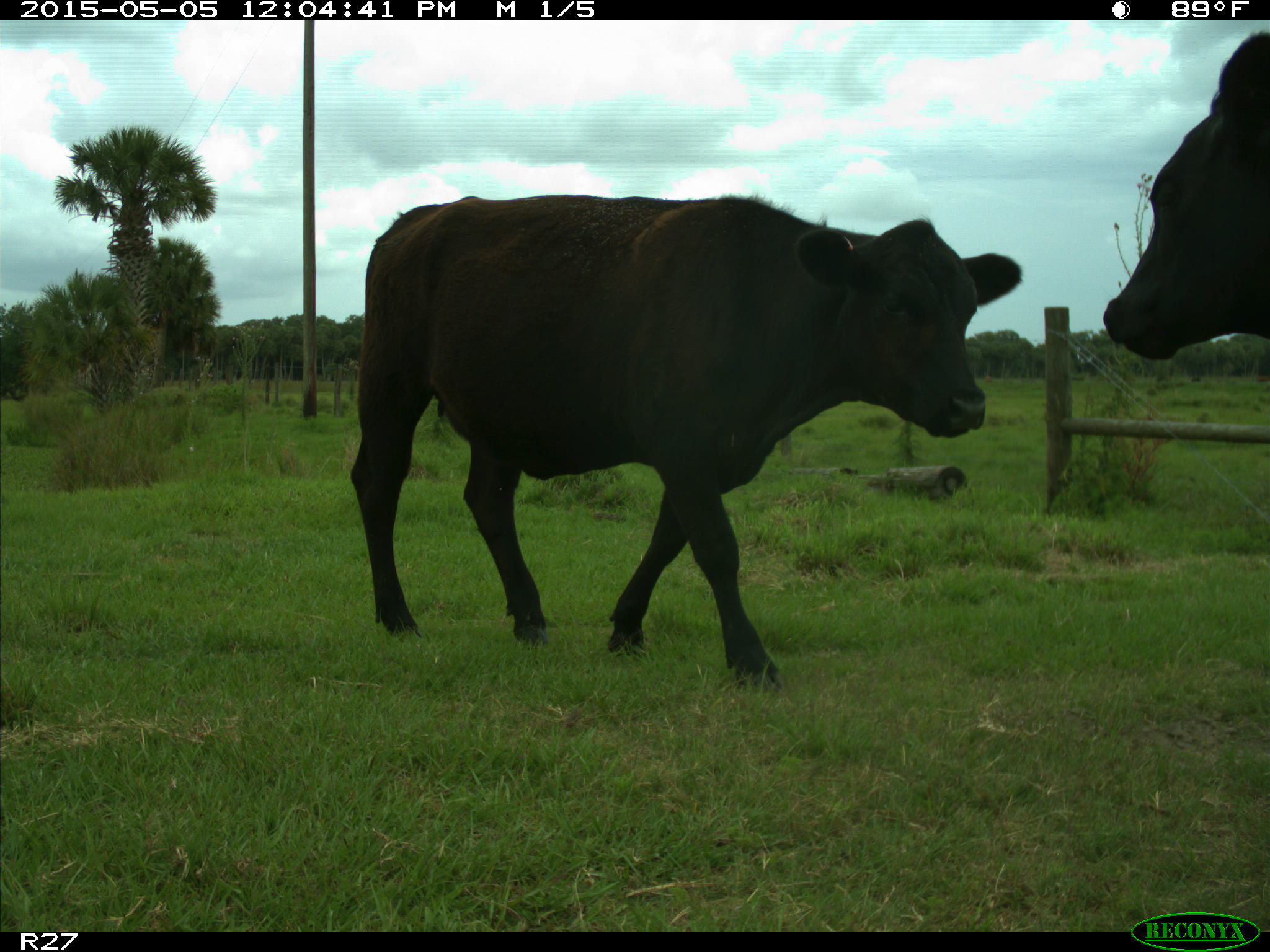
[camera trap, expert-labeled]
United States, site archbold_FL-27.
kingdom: Animalia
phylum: Chordata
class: Mammalia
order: Artiodactyla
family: Bovidae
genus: Bos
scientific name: Bos taurus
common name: domestic cow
Bos taurus (domestic cow).